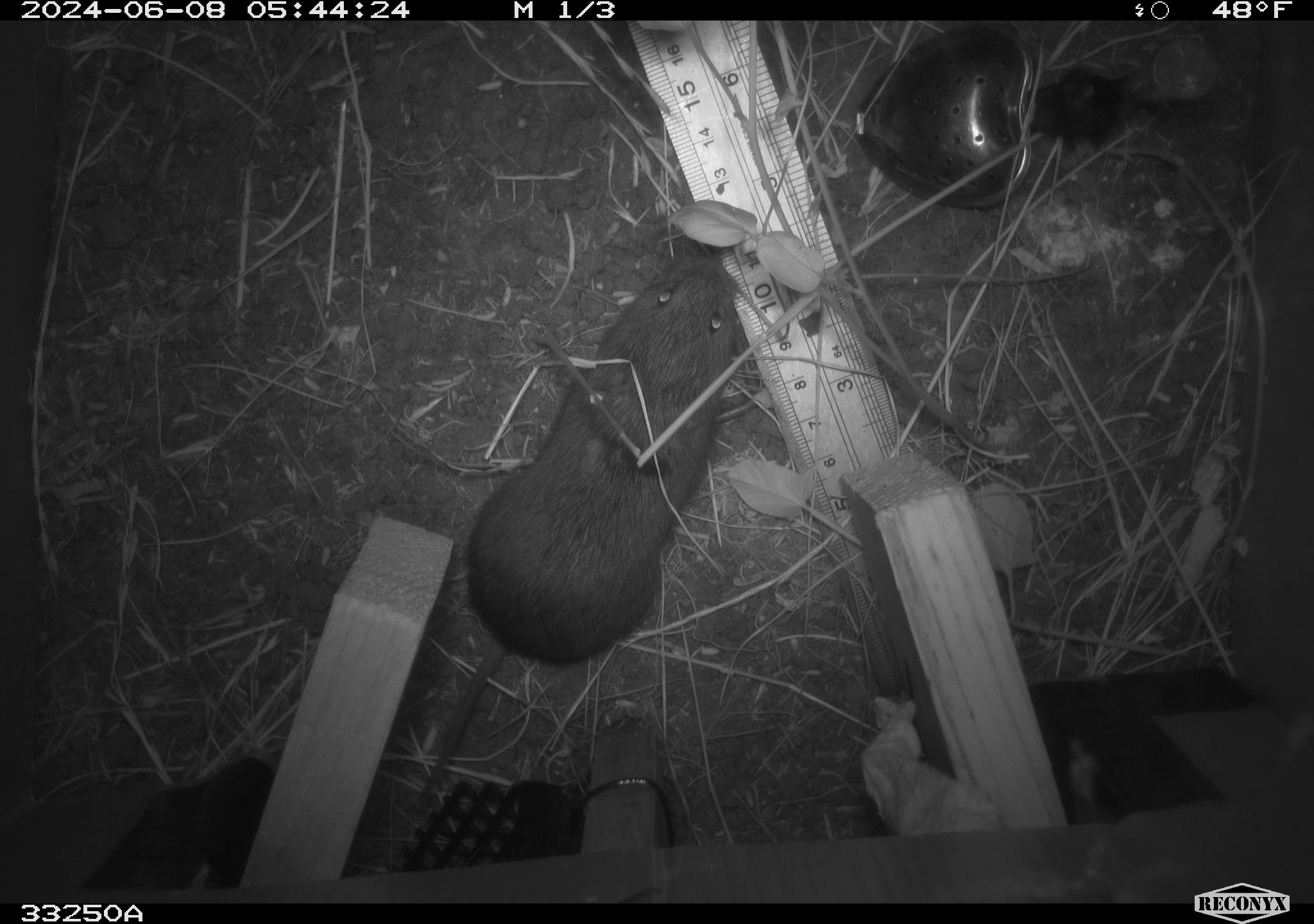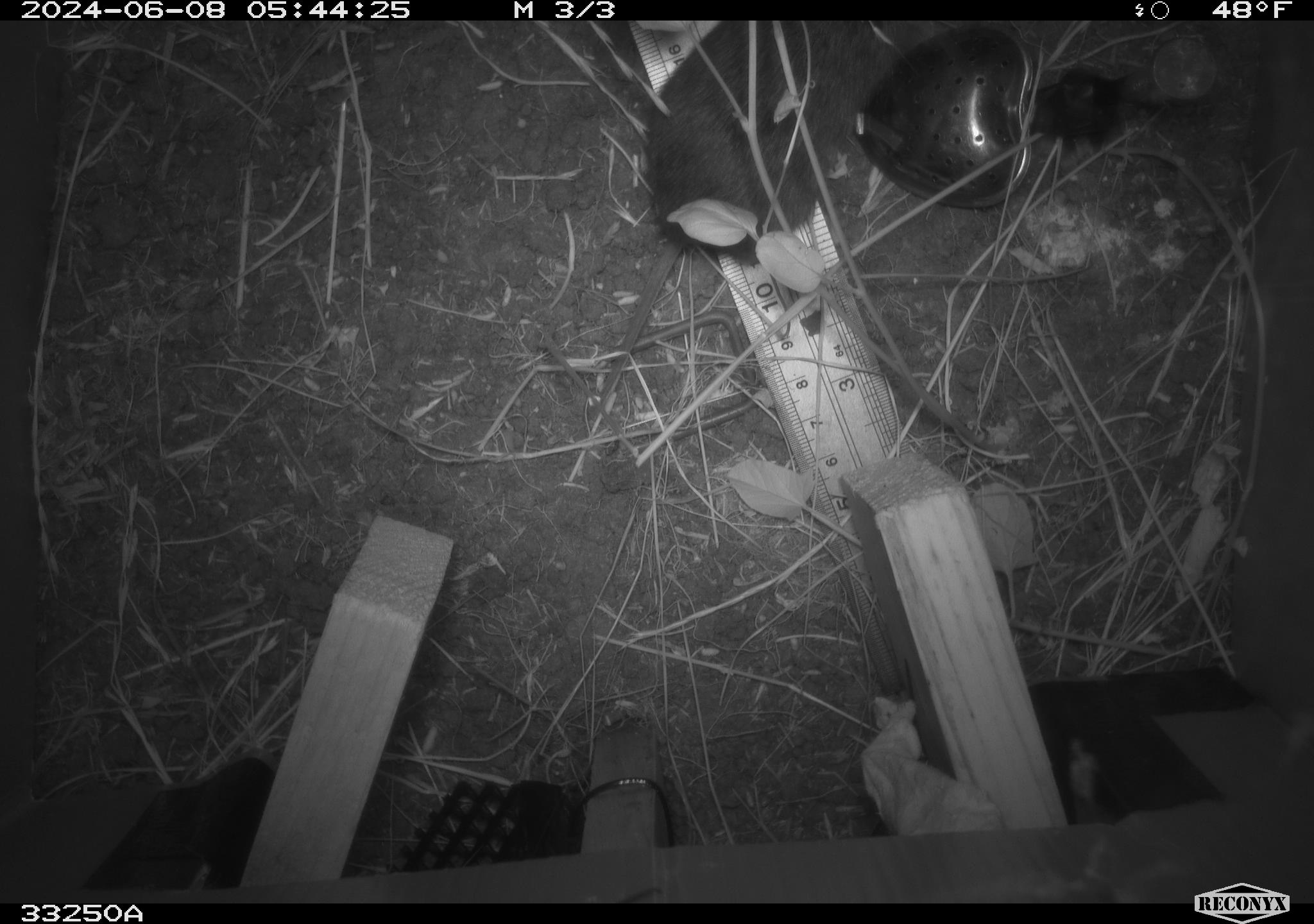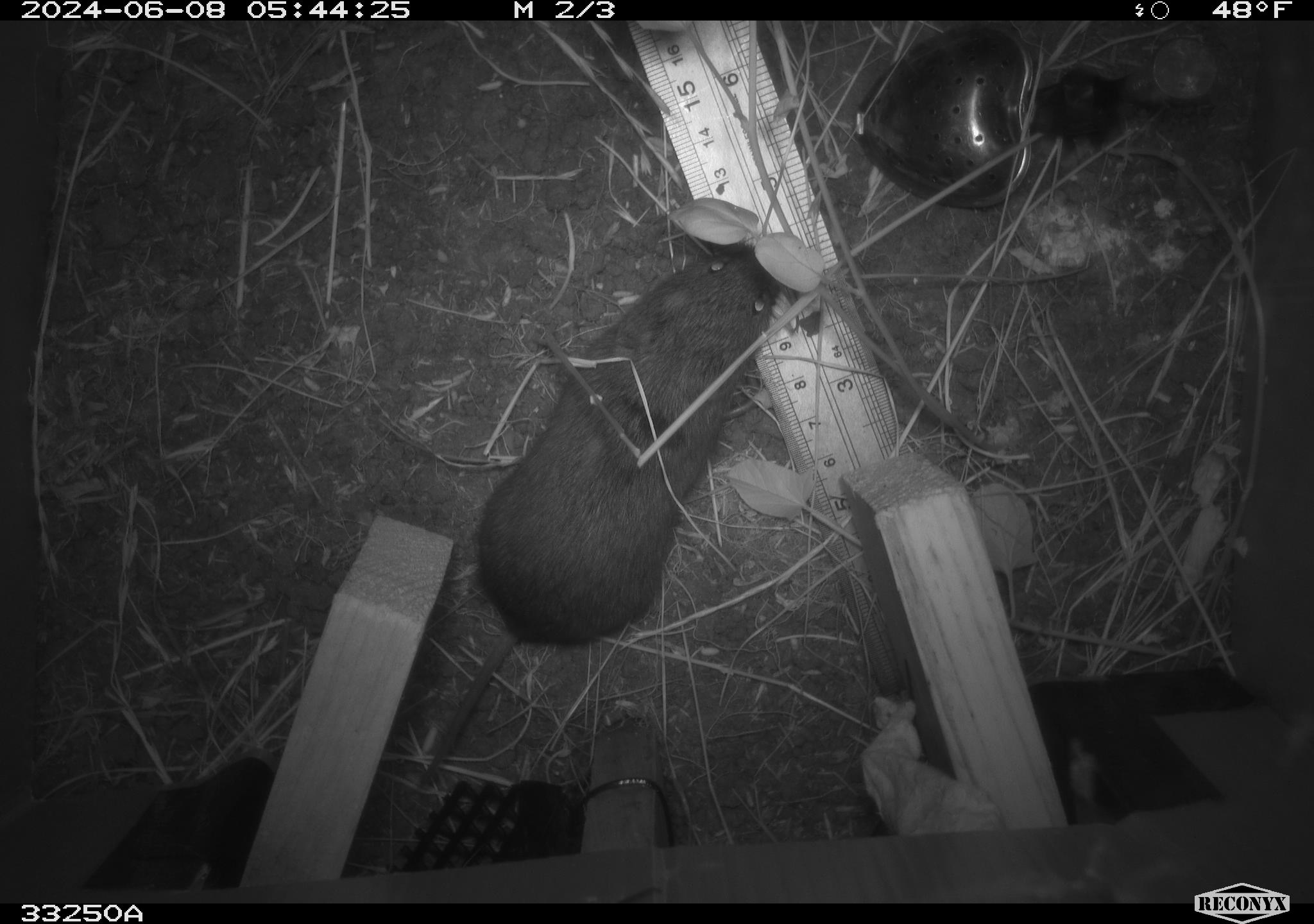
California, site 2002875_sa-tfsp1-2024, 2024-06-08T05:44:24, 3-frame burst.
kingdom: Animalia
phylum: Chordata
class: Mammalia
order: Rodentia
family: Cricetidae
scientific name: Arvicolinae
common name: voles, lemmings, and muskrats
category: arvicolinae subfamily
Arvicolinae subfamily (voles, lemmings, and muskrats) (Arvicolinae).